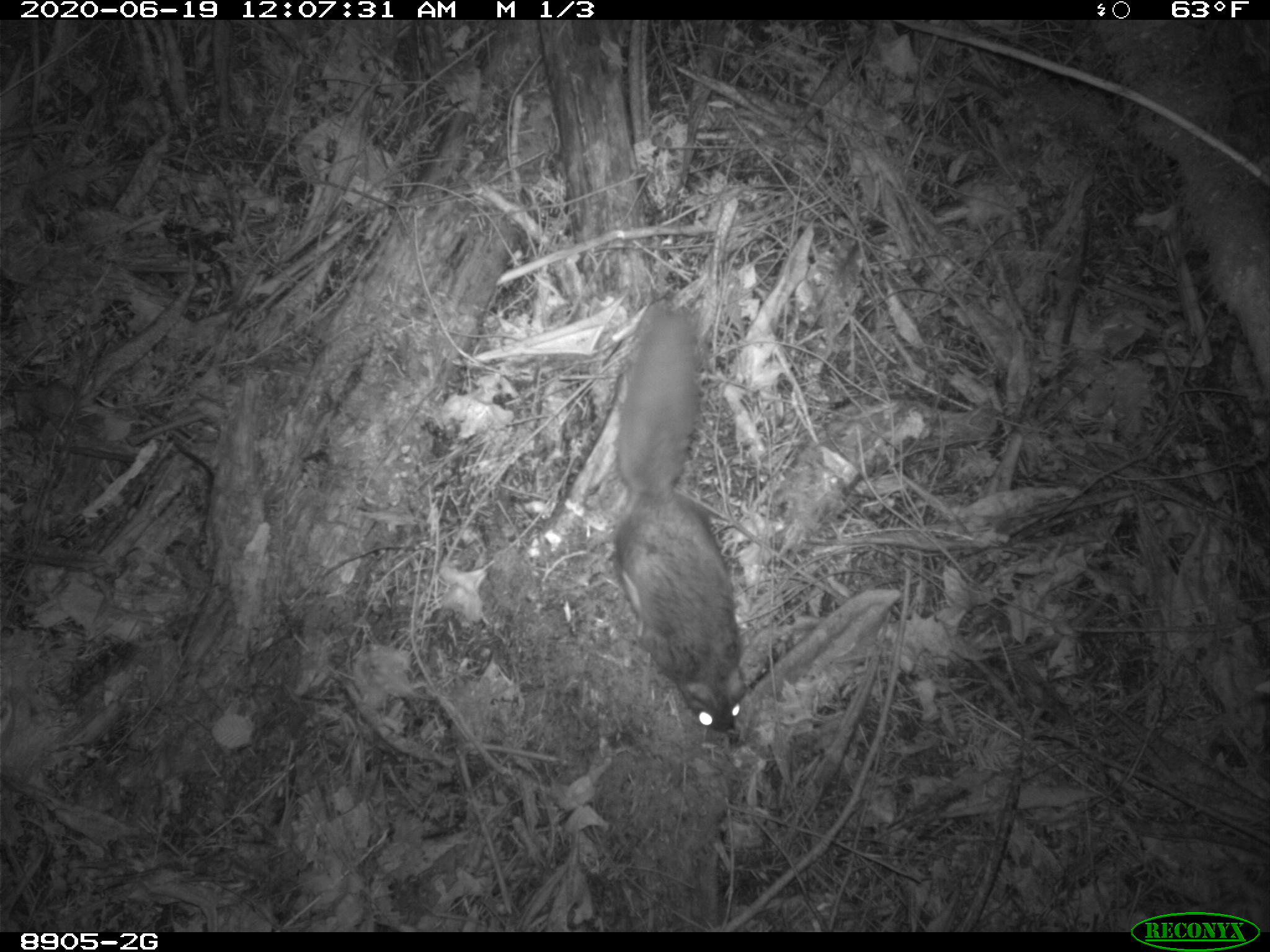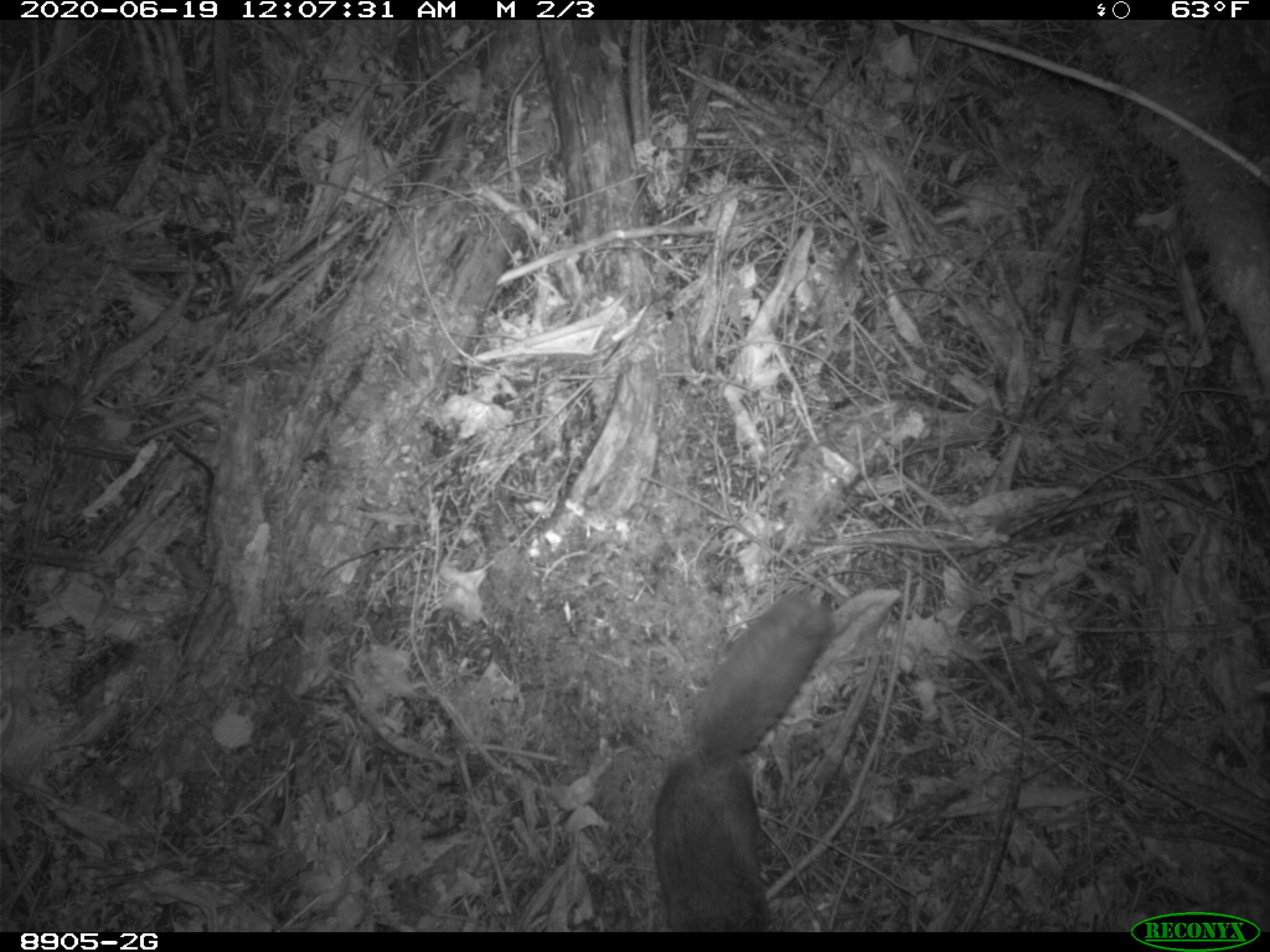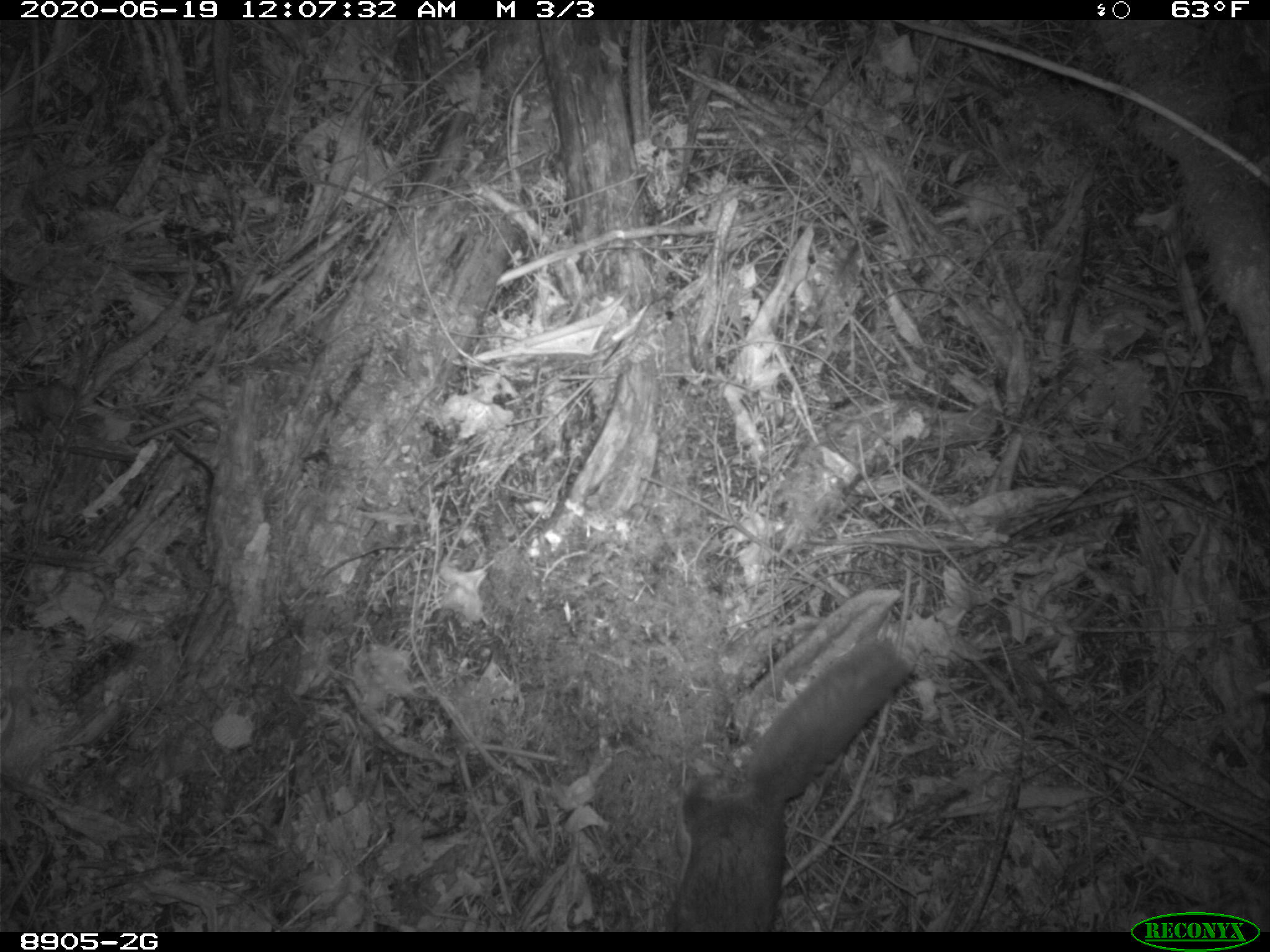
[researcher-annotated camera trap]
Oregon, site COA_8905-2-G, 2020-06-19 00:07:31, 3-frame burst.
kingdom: Animalia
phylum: Chordata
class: Mammalia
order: Rodentia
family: Sciuridae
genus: Glaucomys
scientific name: Glaucomys oregonensis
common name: humboldt's flying squirrel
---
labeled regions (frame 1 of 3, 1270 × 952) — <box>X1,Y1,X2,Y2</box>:
humboldt's flying squirrel: <box>601,284,756,745</box>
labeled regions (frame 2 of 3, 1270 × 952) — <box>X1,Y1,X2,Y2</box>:
humboldt's flying squirrel: <box>647,582,844,926</box>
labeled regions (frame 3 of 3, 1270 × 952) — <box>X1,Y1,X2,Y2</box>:
humboldt's flying squirrel: <box>656,632,931,925</box>